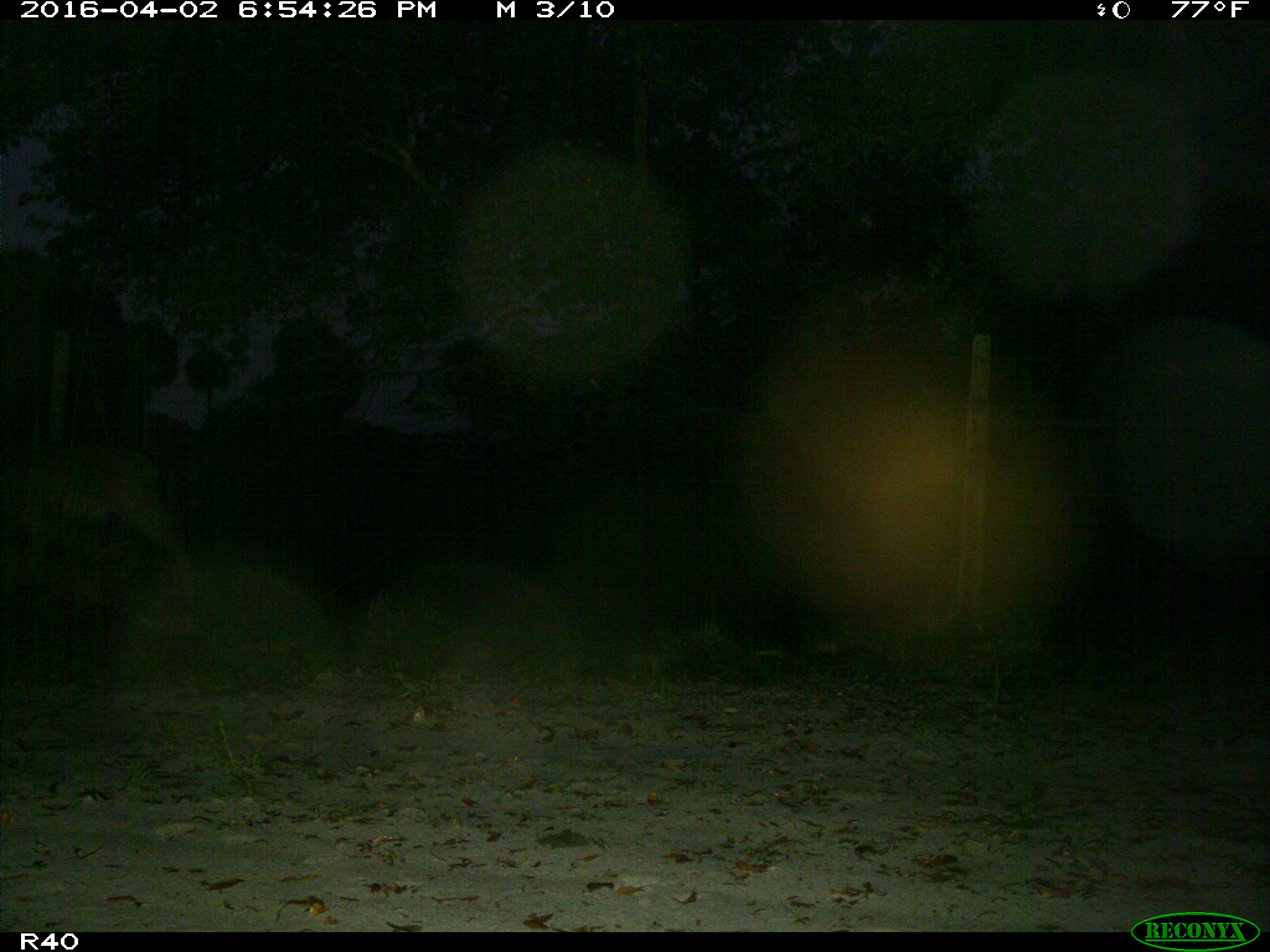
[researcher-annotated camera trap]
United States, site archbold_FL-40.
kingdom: Animalia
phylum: Chordata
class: Mammalia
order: Artiodactyla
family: Cervidae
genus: Odocoileus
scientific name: Odocoileus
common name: deer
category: unidentified deer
Unidentified deer (deer) (Odocoileus).